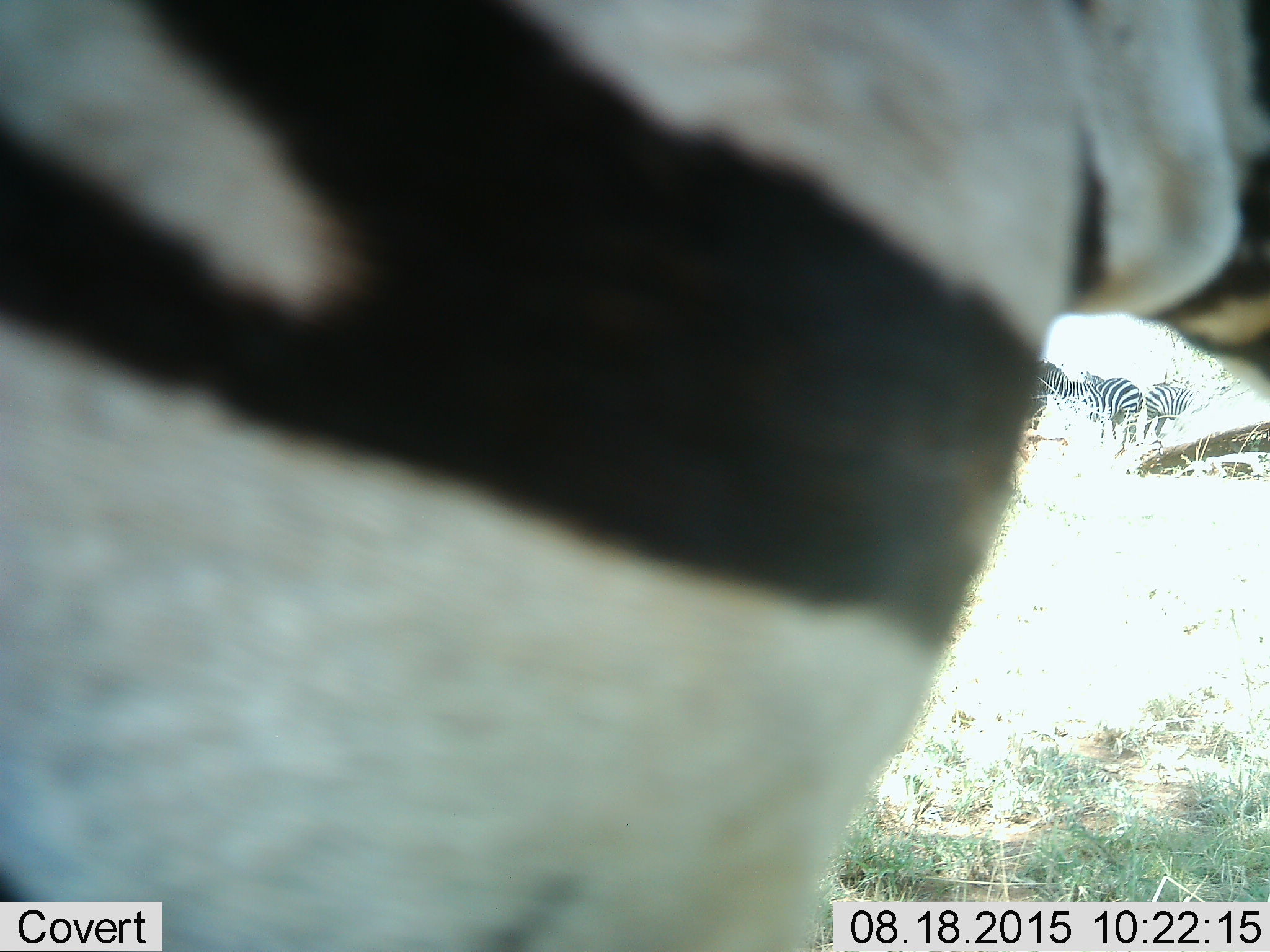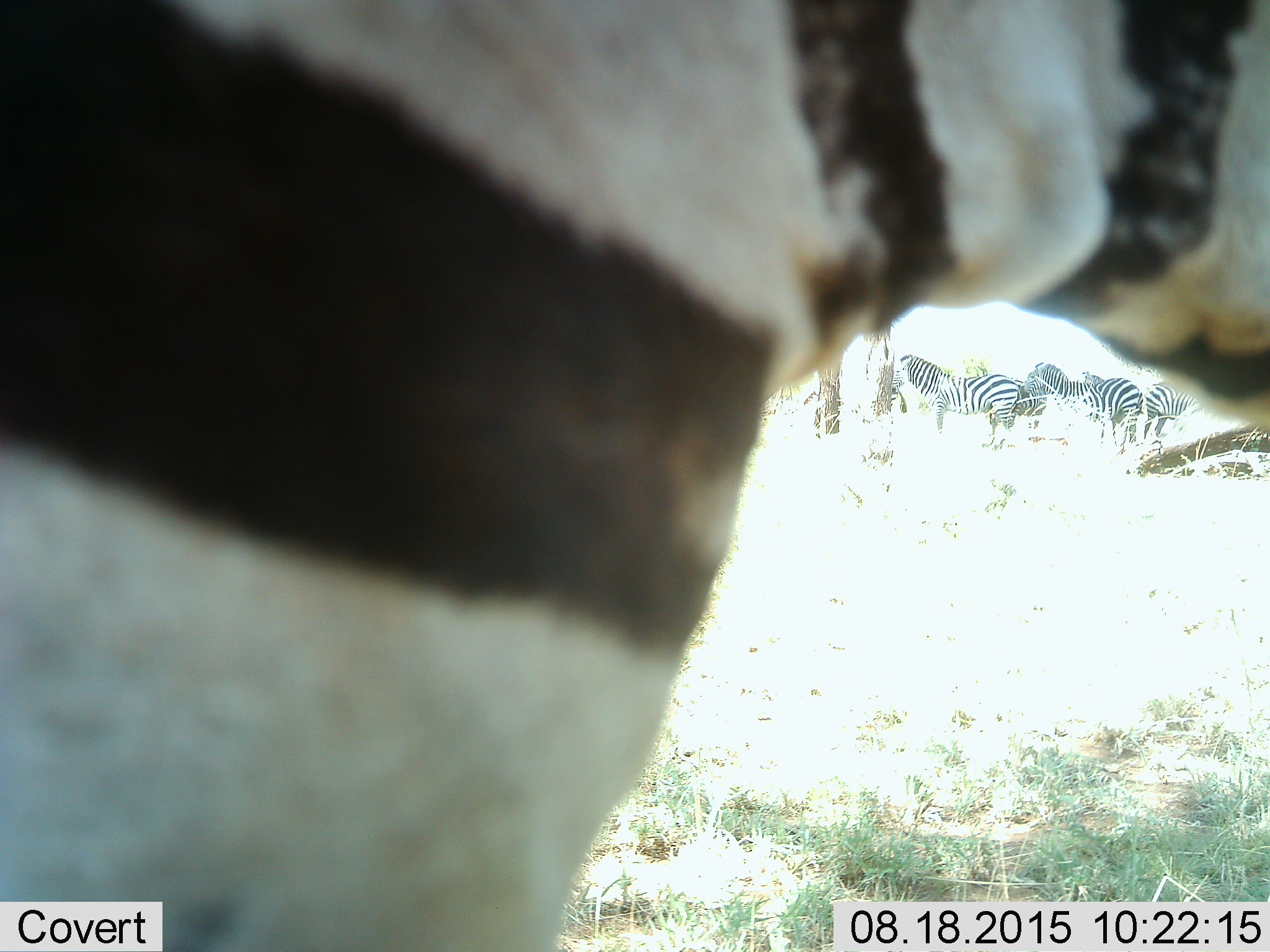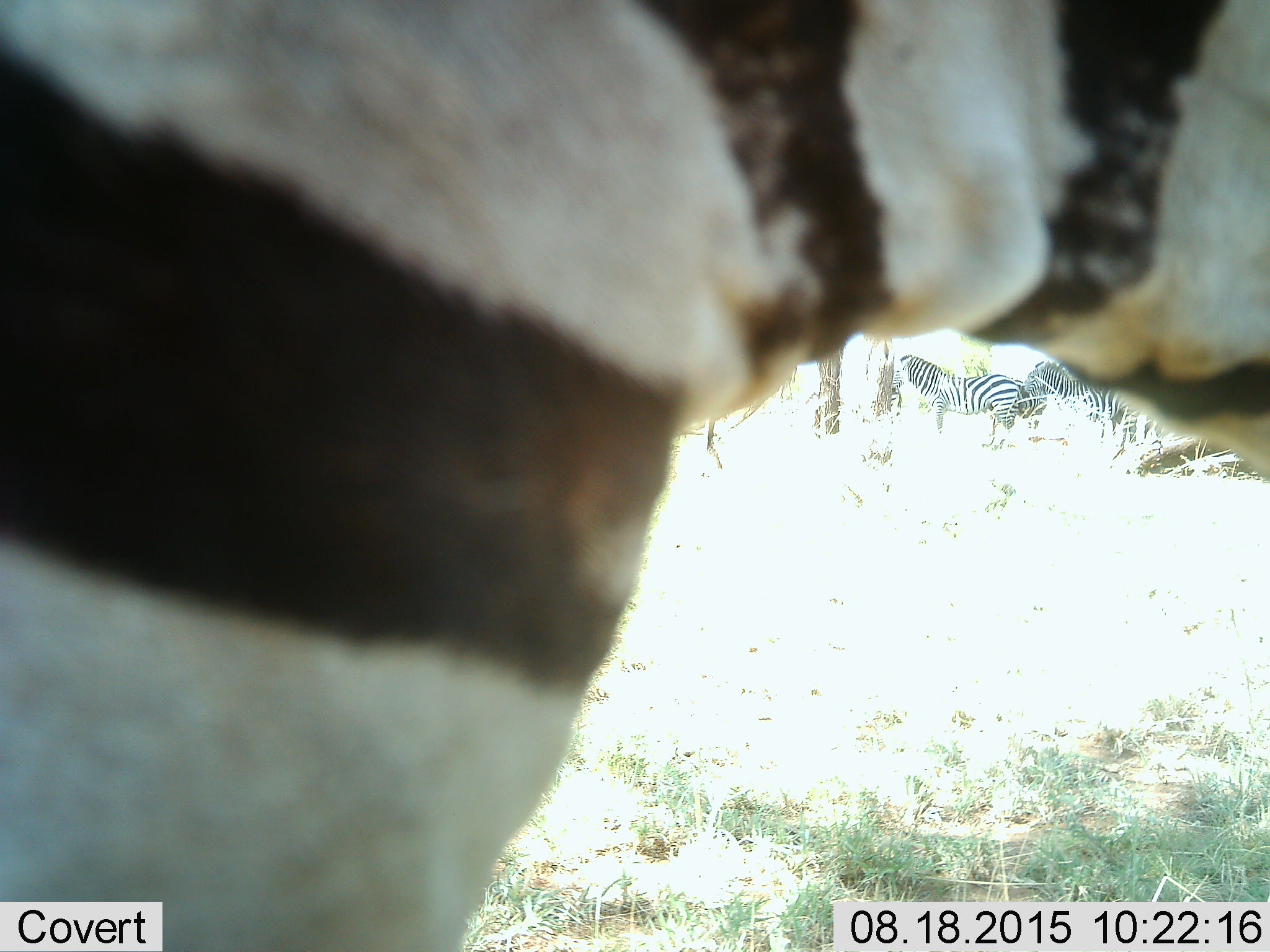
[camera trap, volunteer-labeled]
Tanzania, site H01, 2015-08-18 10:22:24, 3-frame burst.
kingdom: Animalia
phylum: Chordata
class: Mammalia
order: Perissodactyla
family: Equidae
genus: Equus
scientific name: Equus quagga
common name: plains zebra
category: zebra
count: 4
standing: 100%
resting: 0%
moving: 38%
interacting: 0%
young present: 0%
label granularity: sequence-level